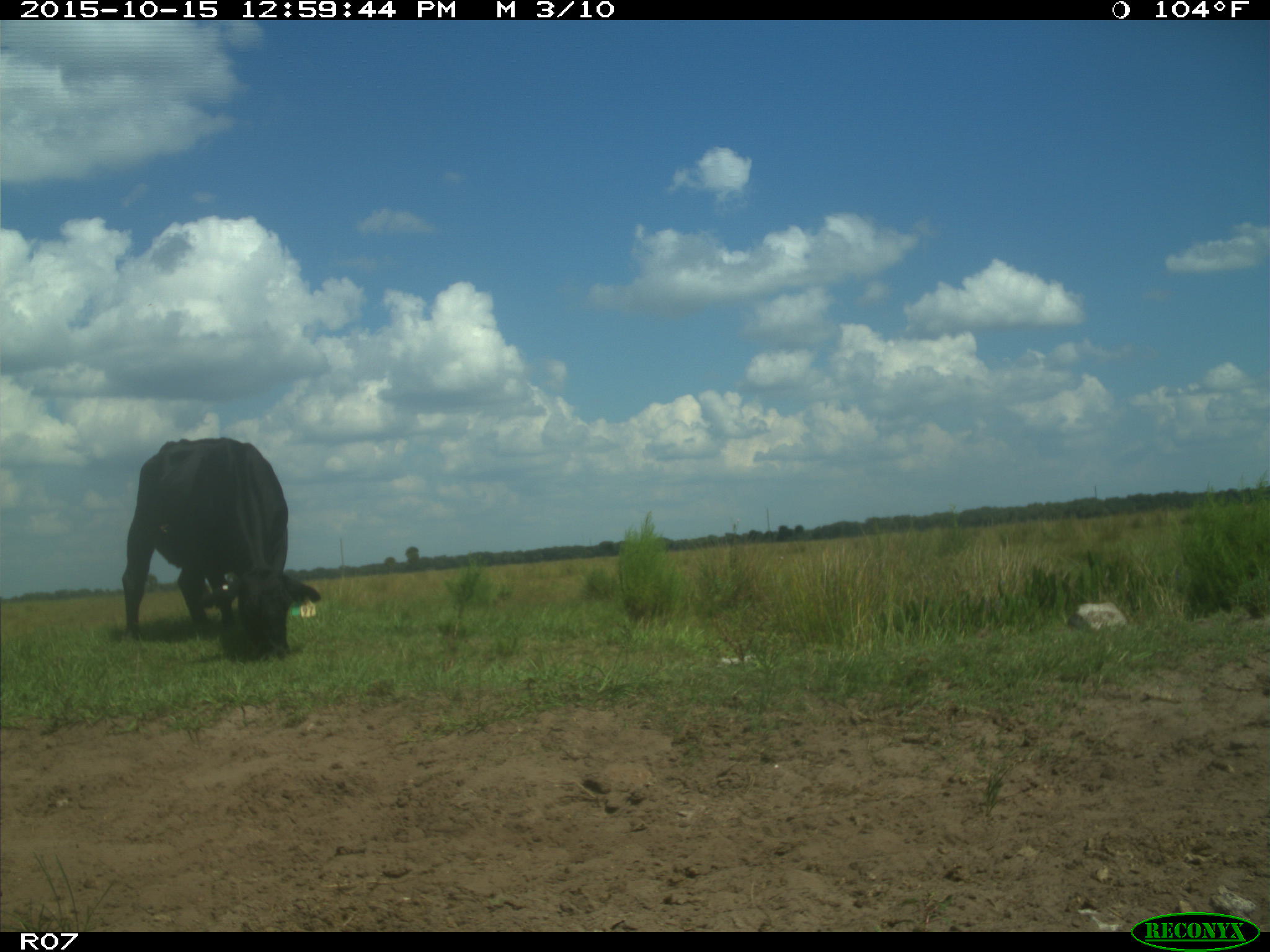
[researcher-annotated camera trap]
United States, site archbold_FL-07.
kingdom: Animalia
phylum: Chordata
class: Mammalia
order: Artiodactyla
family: Bovidae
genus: Bos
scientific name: Bos taurus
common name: domestic cow